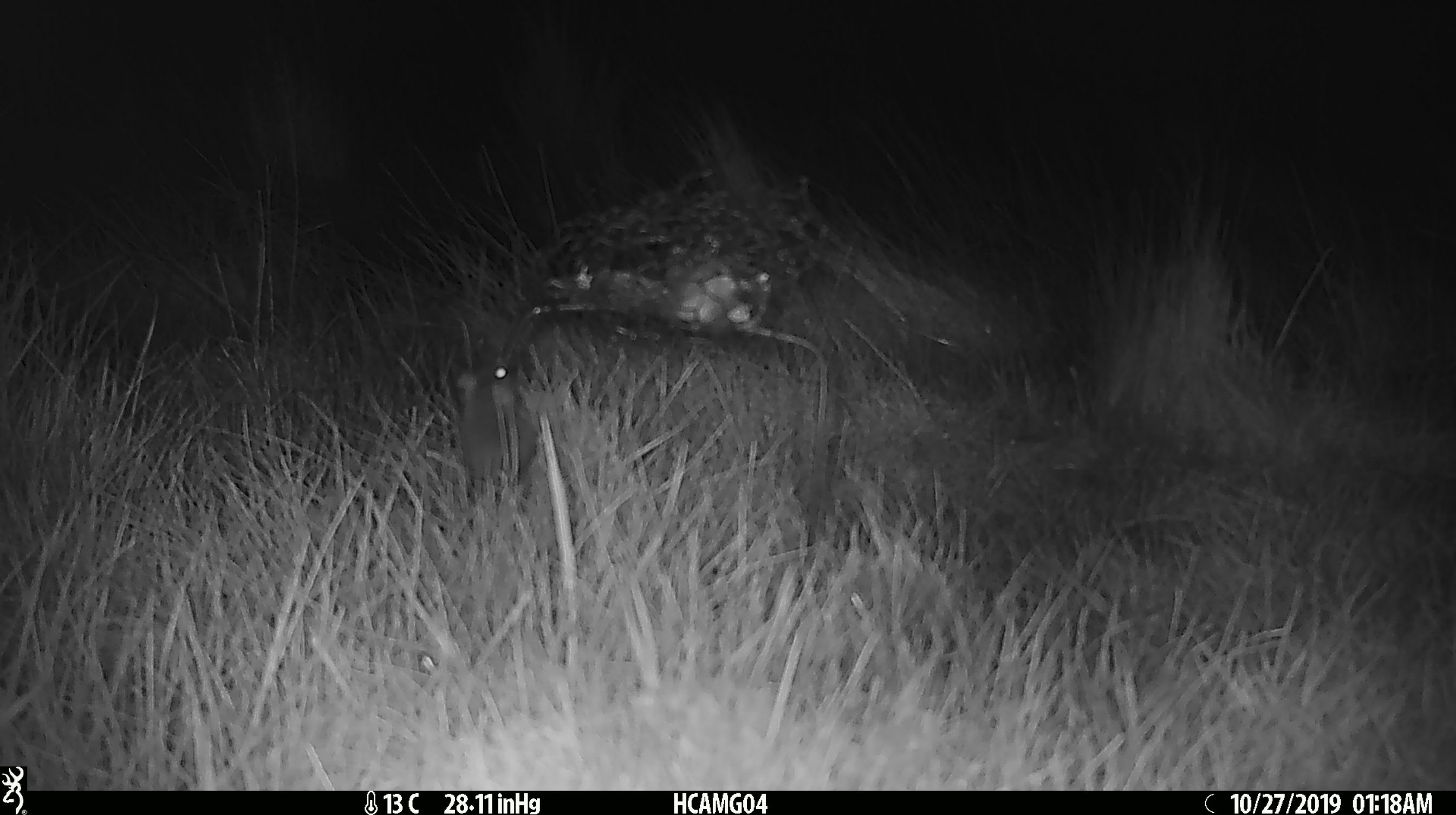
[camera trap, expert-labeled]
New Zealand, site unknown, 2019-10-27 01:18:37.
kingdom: Animalia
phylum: Chordata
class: Mammalia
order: Rodentia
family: Muridae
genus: Mus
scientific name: Mus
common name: mouse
Mouse (Mus).